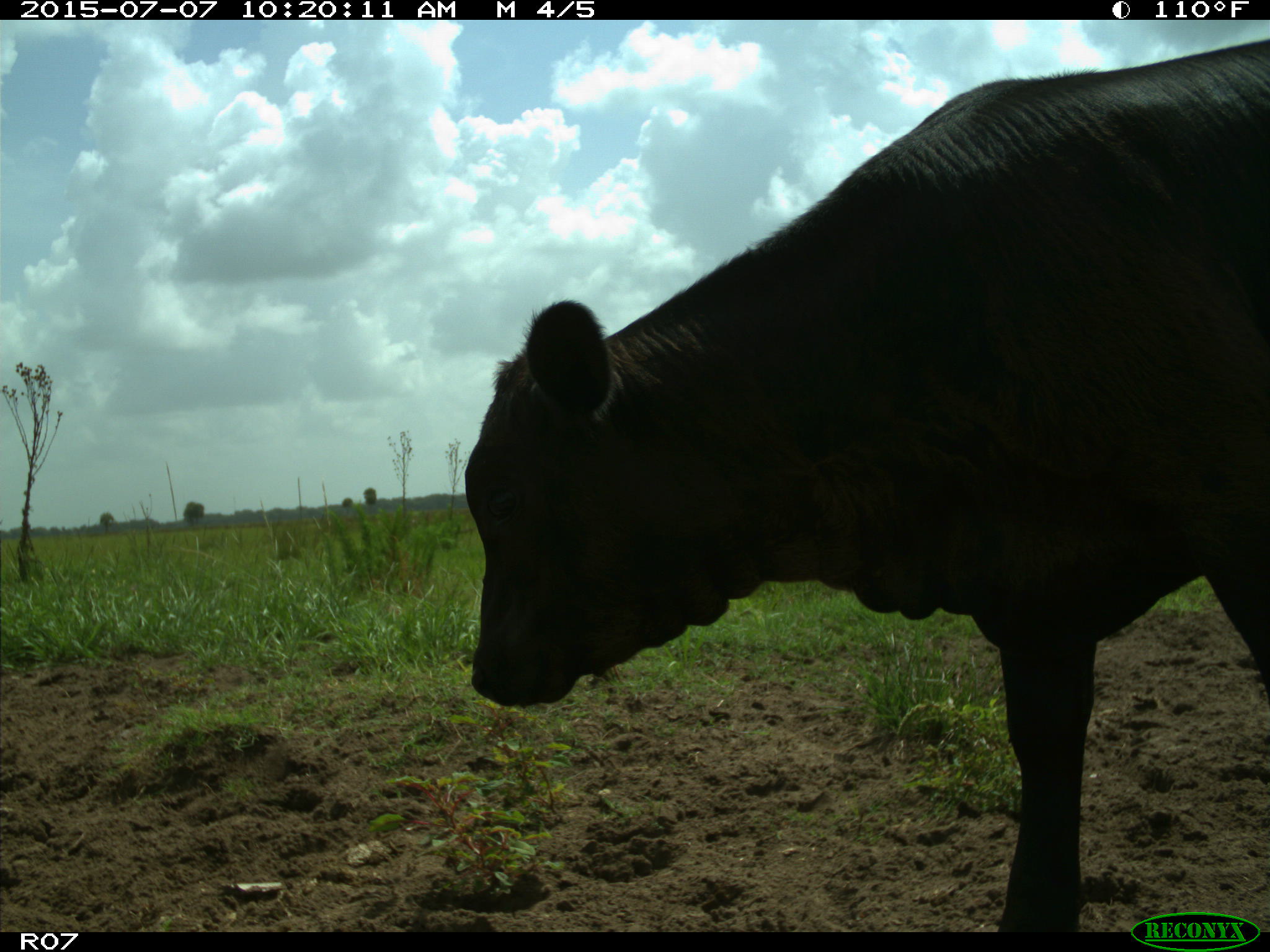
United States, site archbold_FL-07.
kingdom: Animalia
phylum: Chordata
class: Mammalia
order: Artiodactyla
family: Bovidae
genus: Bos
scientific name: Bos taurus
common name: domestic cow